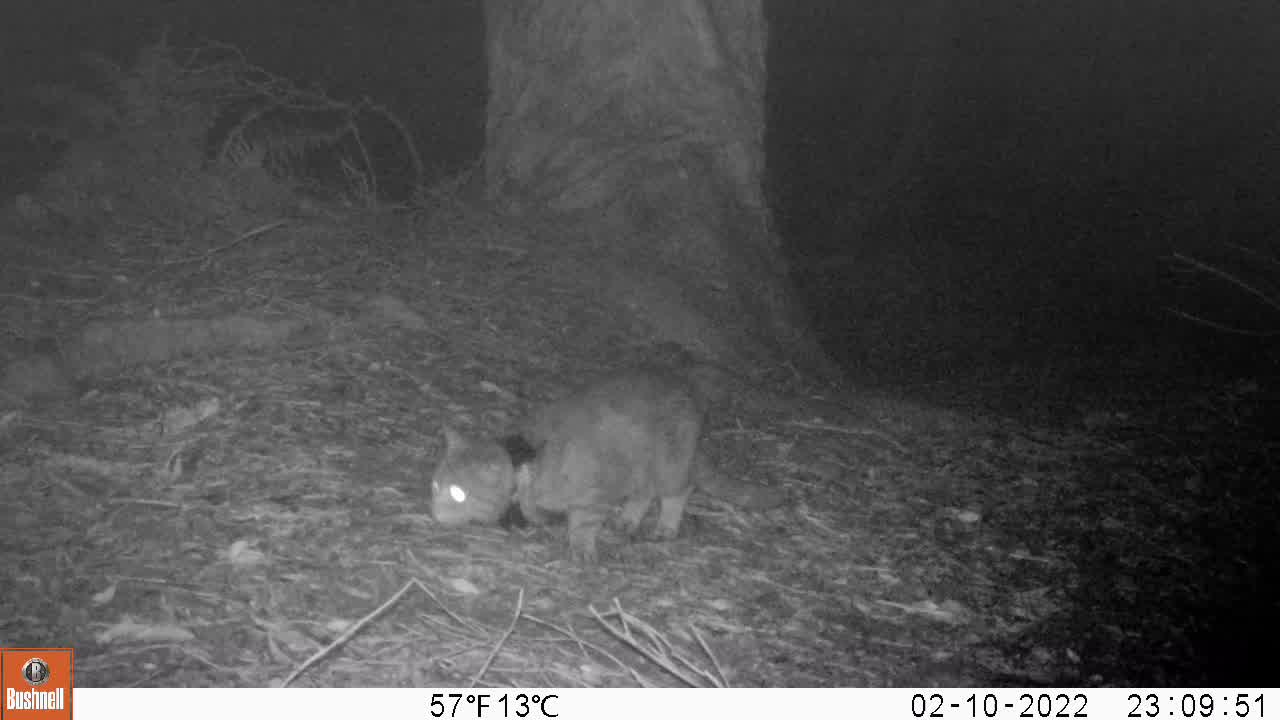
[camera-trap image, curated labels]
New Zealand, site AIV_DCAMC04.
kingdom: Animalia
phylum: Chordata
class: Mammalia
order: Carnivora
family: Felidae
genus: Felis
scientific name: Felis catus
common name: domestic cat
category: cat